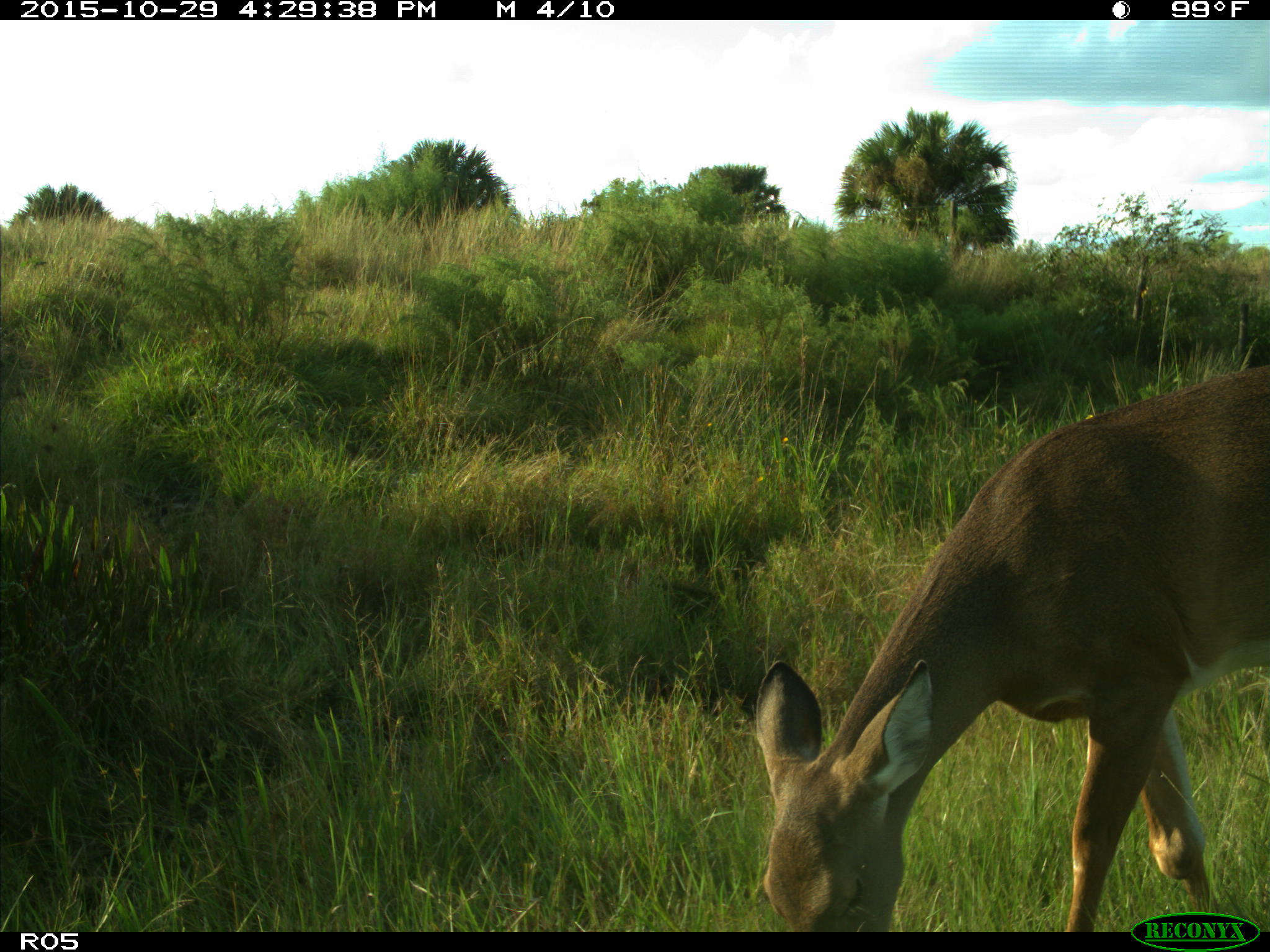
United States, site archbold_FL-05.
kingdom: Animalia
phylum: Chordata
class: Mammalia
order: Artiodactyla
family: Cervidae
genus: Odocoileus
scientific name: Odocoileus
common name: deer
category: unidentified deer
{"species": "unidentified deer (deer) (Odocoileus)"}